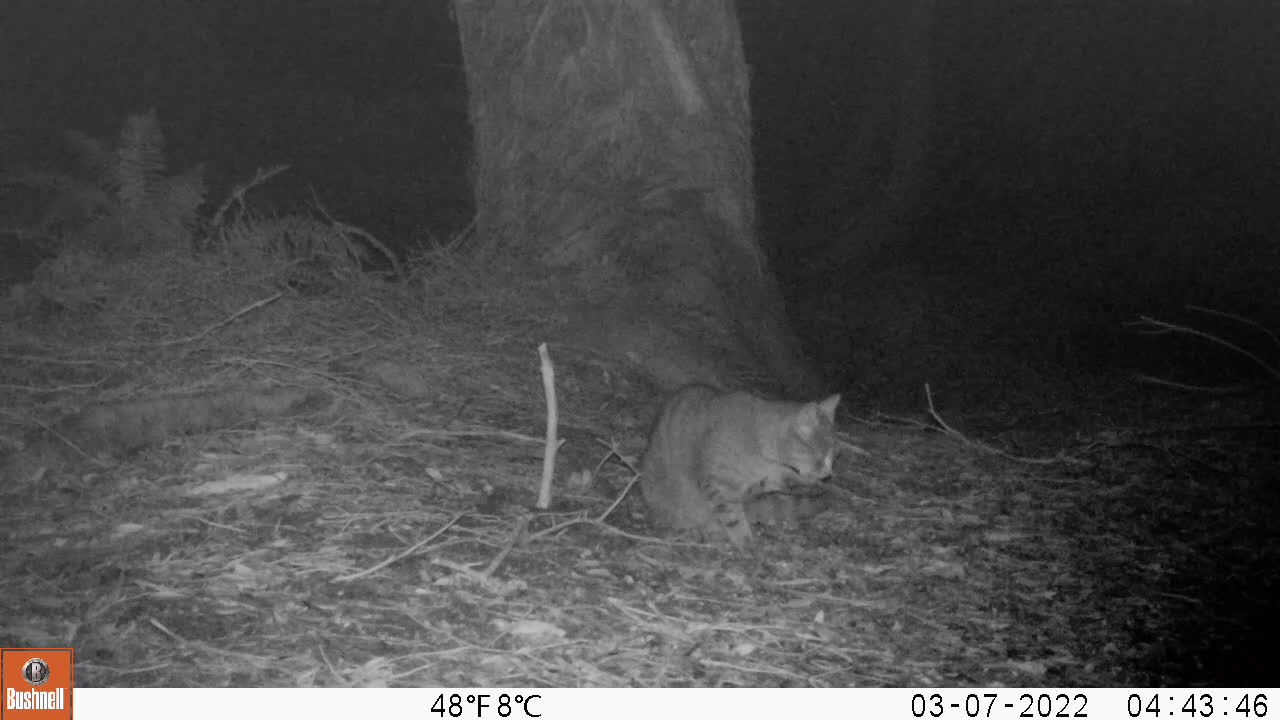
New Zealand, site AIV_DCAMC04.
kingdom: Animalia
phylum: Chordata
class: Mammalia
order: Carnivora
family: Felidae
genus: Felis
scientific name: Felis catus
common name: domestic cat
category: cat